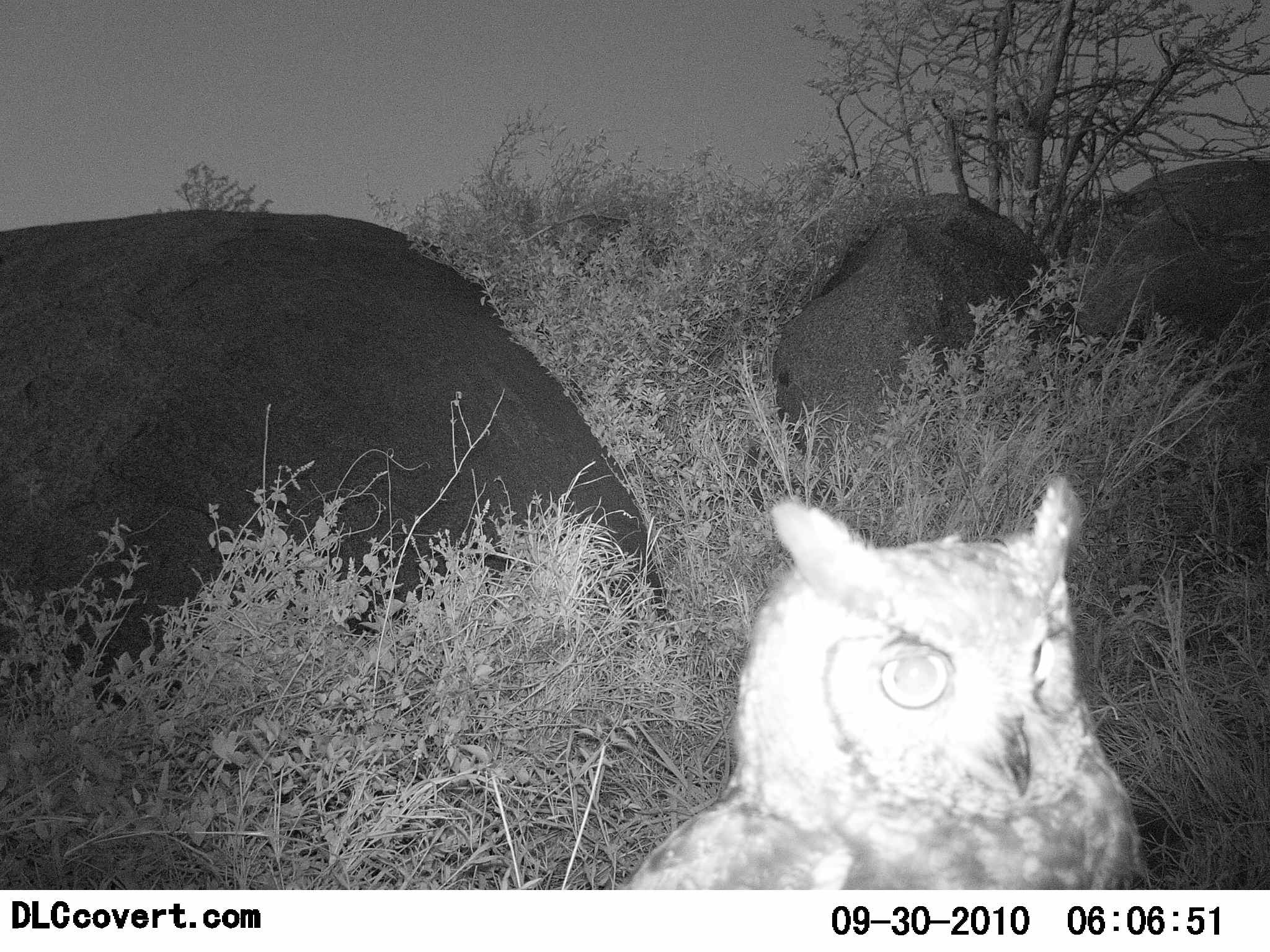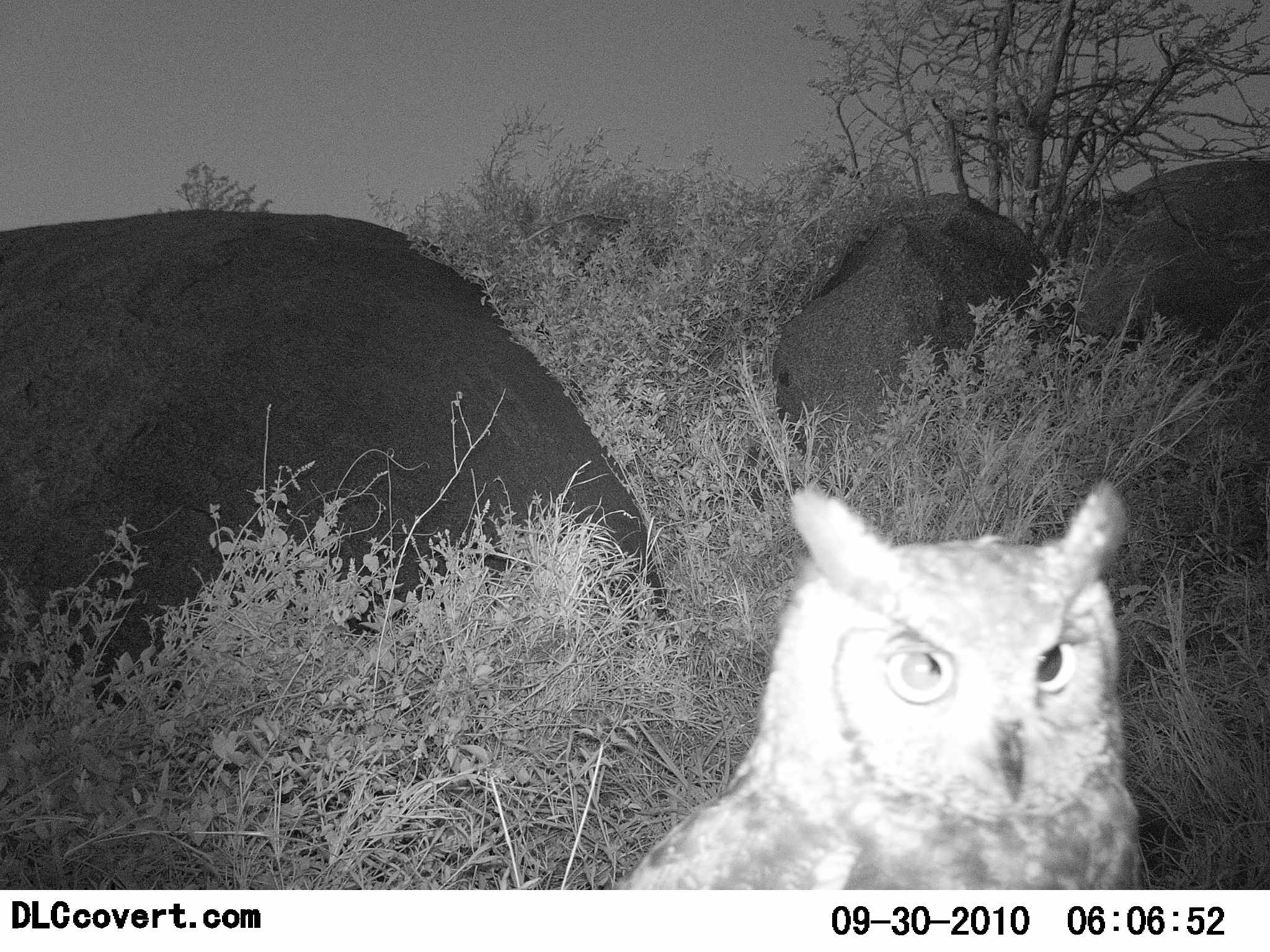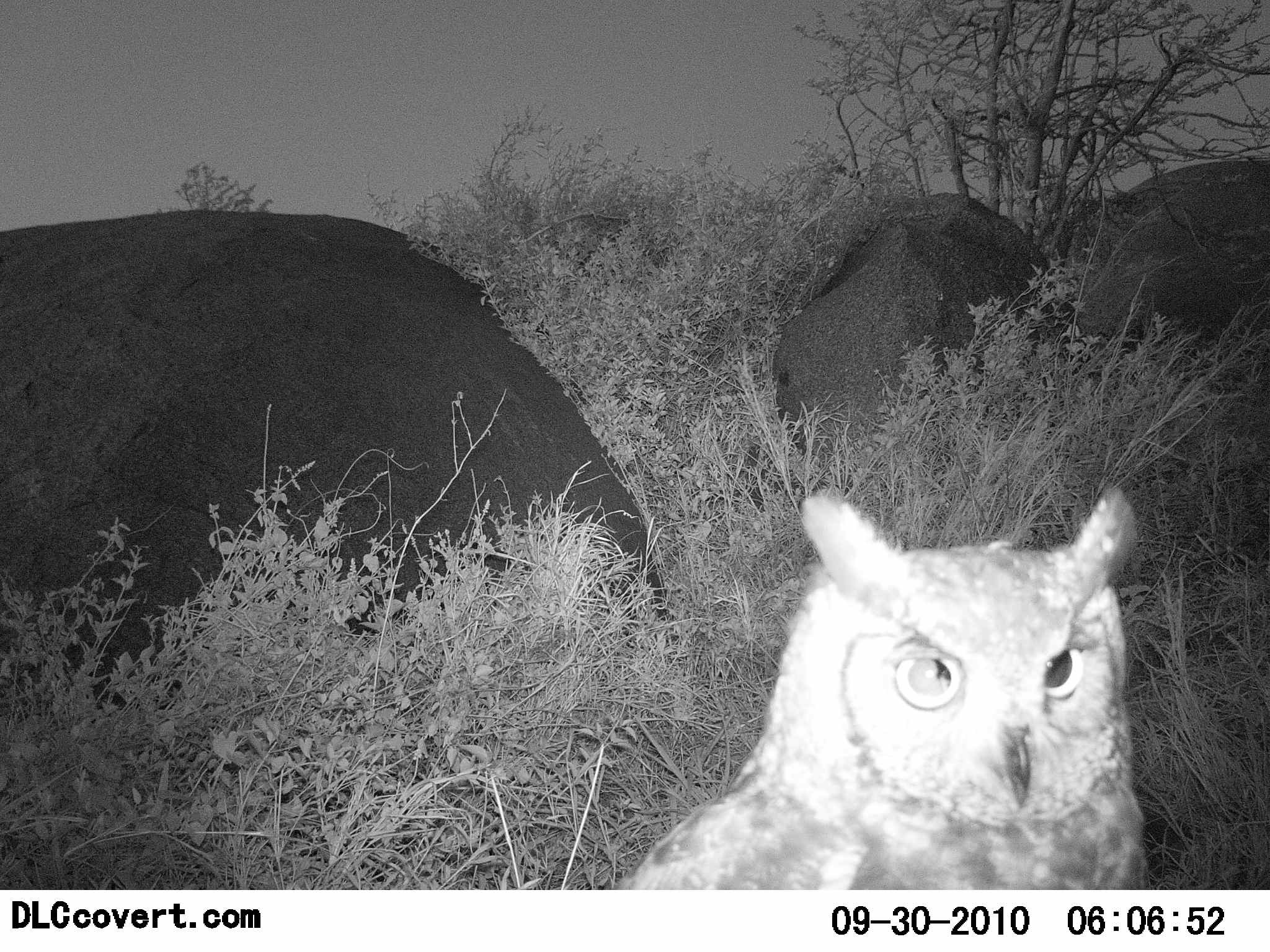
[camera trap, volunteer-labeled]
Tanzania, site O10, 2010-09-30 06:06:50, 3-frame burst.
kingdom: Animalia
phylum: Chordata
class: Aves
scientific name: Aves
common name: bird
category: otherbird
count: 1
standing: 100%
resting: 0%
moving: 6%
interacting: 0%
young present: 0%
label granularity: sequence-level